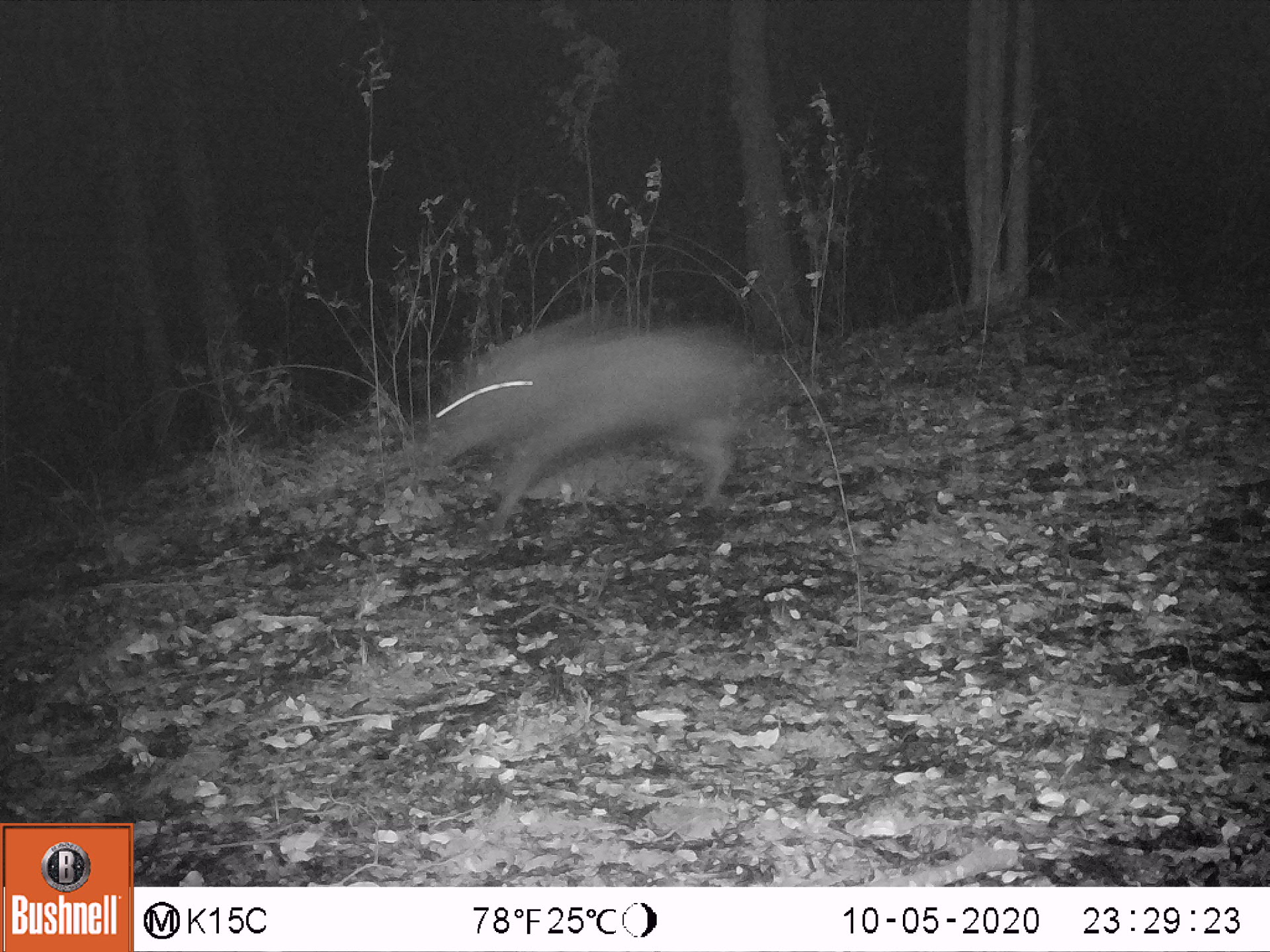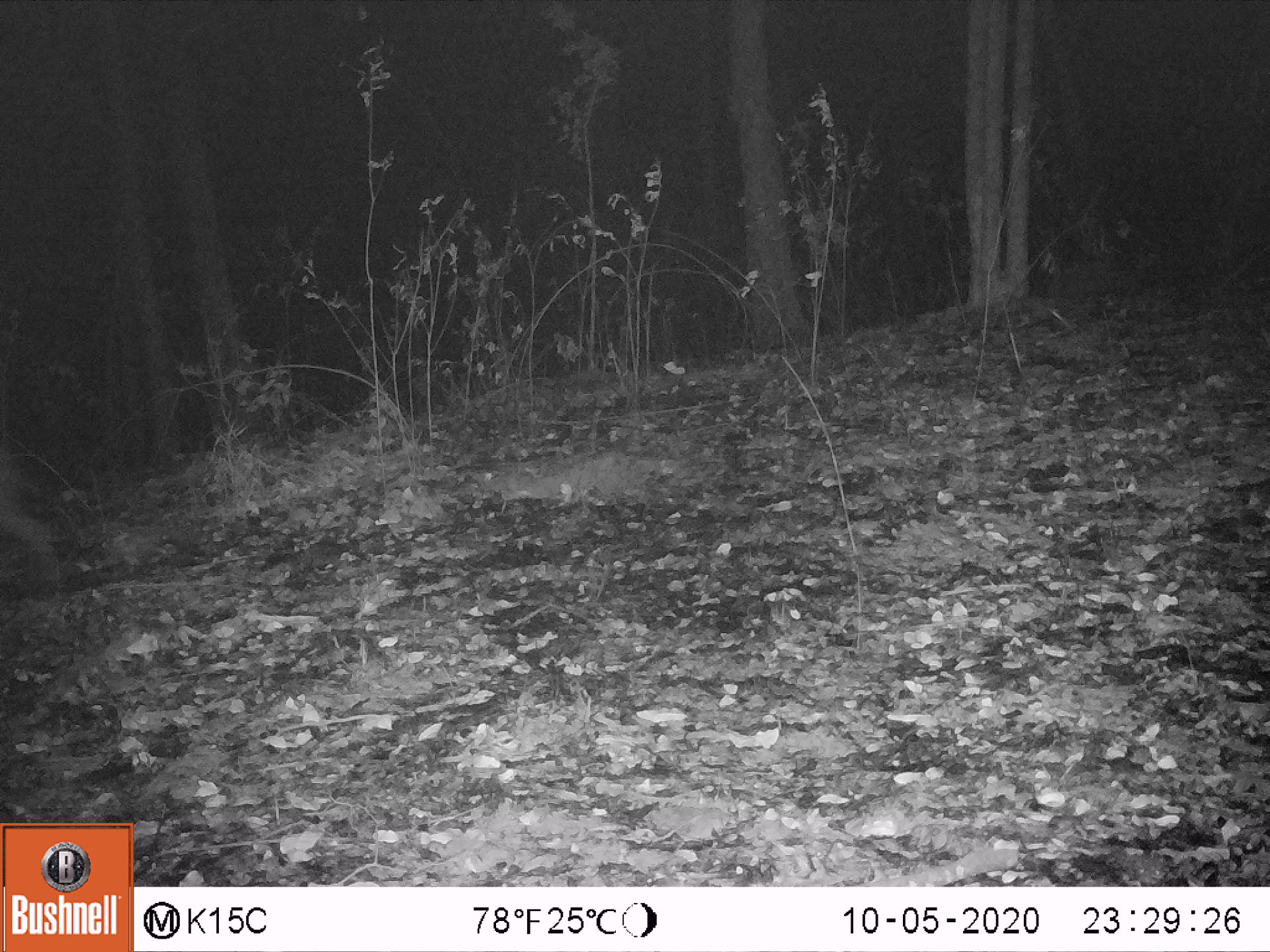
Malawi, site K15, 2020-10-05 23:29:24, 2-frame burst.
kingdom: Animalia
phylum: Chordata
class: Mammalia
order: Artiodactyla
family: Suidae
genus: Potamochoerus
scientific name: Potamochoerus larvatus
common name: bushpig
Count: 1.